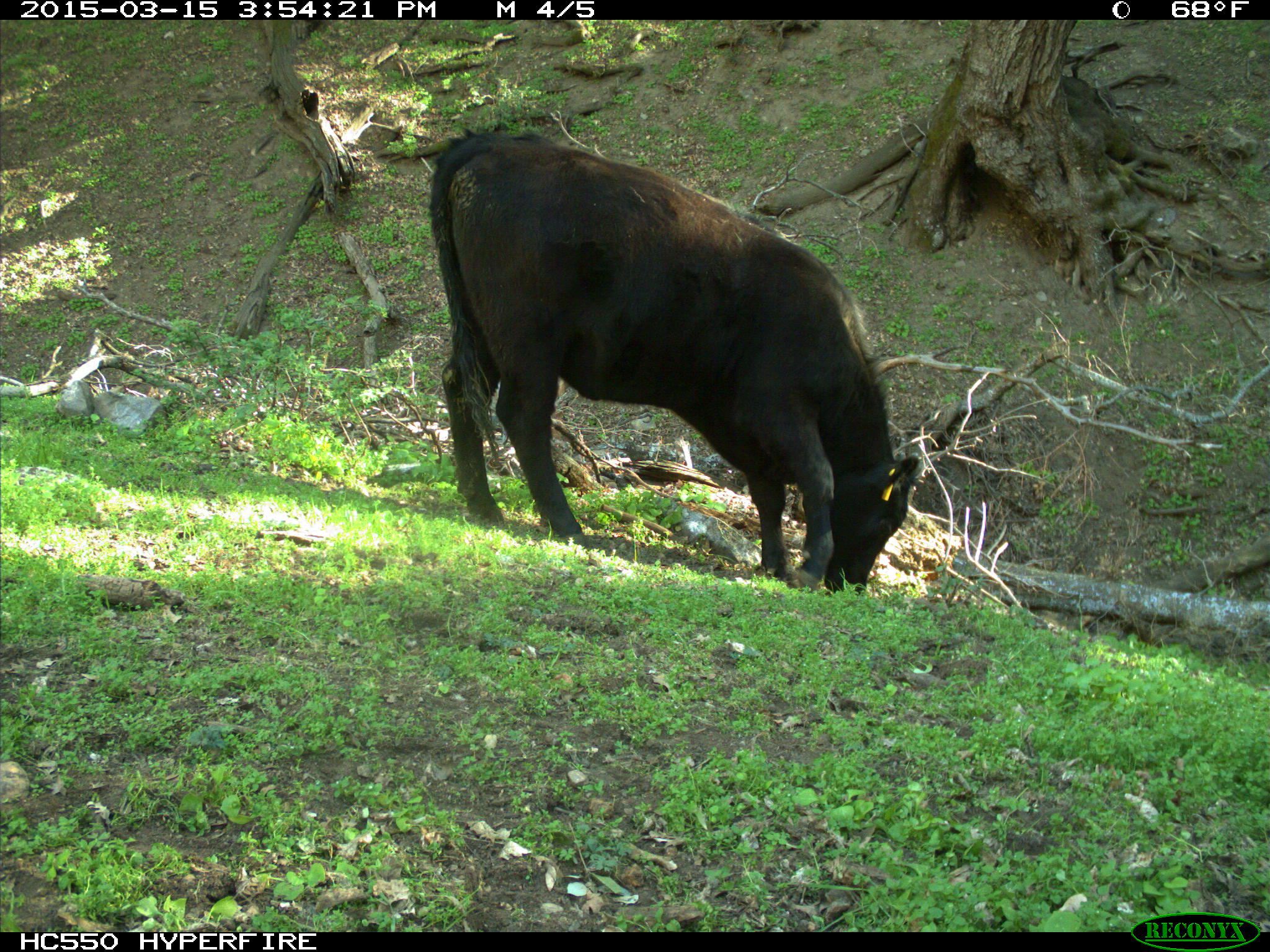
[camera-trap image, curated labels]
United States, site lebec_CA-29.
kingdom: Animalia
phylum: Chordata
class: Mammalia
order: Artiodactyla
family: Bovidae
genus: Bos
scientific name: Bos taurus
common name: domestic cow